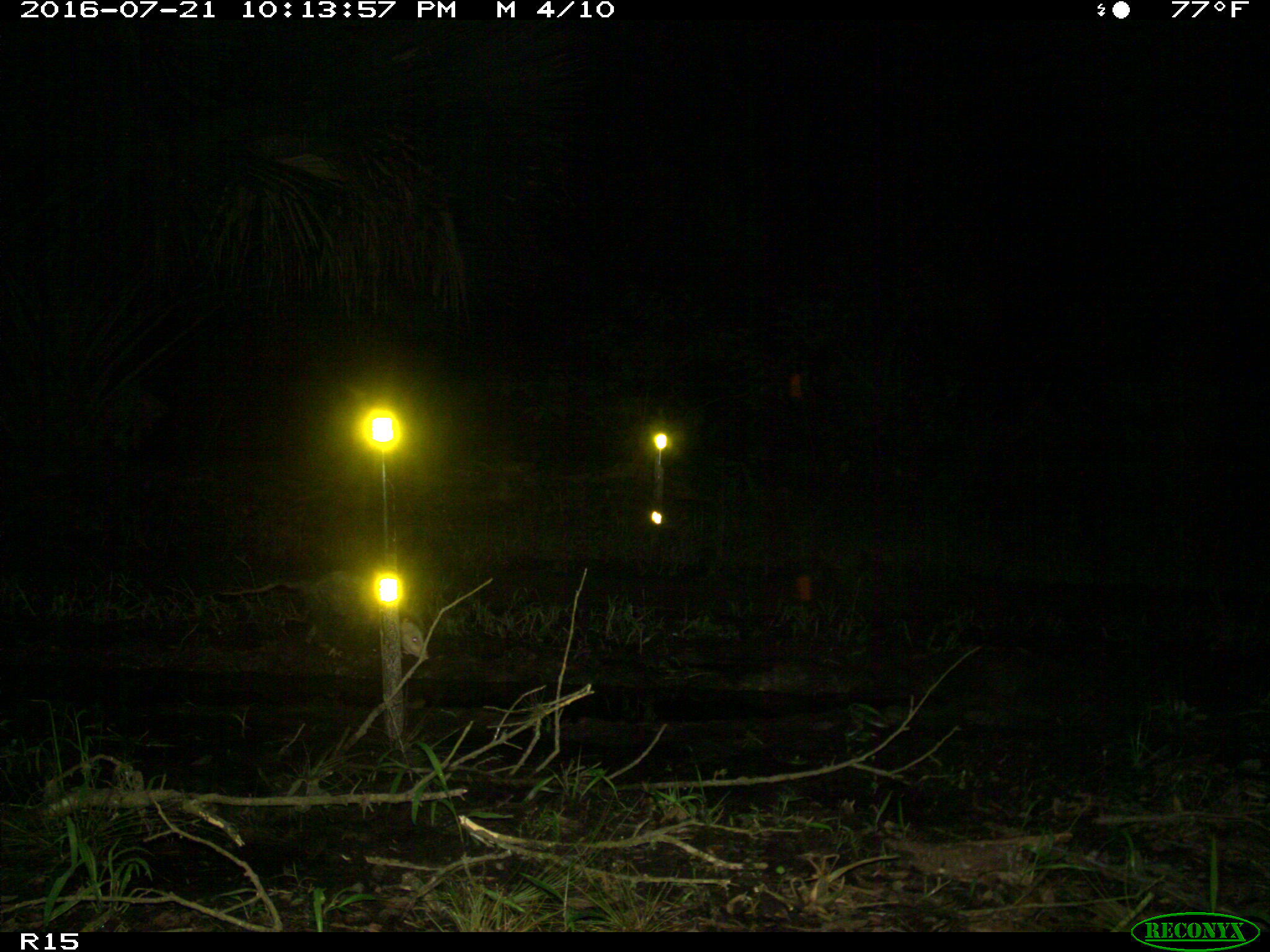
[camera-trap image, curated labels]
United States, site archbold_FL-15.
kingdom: Animalia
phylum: Chordata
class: Mammalia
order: Didelphimorphia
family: Didelphidae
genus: Didelphis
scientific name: Didelphis virginiana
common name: virginia opossum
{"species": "Didelphis virginiana (virginia opossum)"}